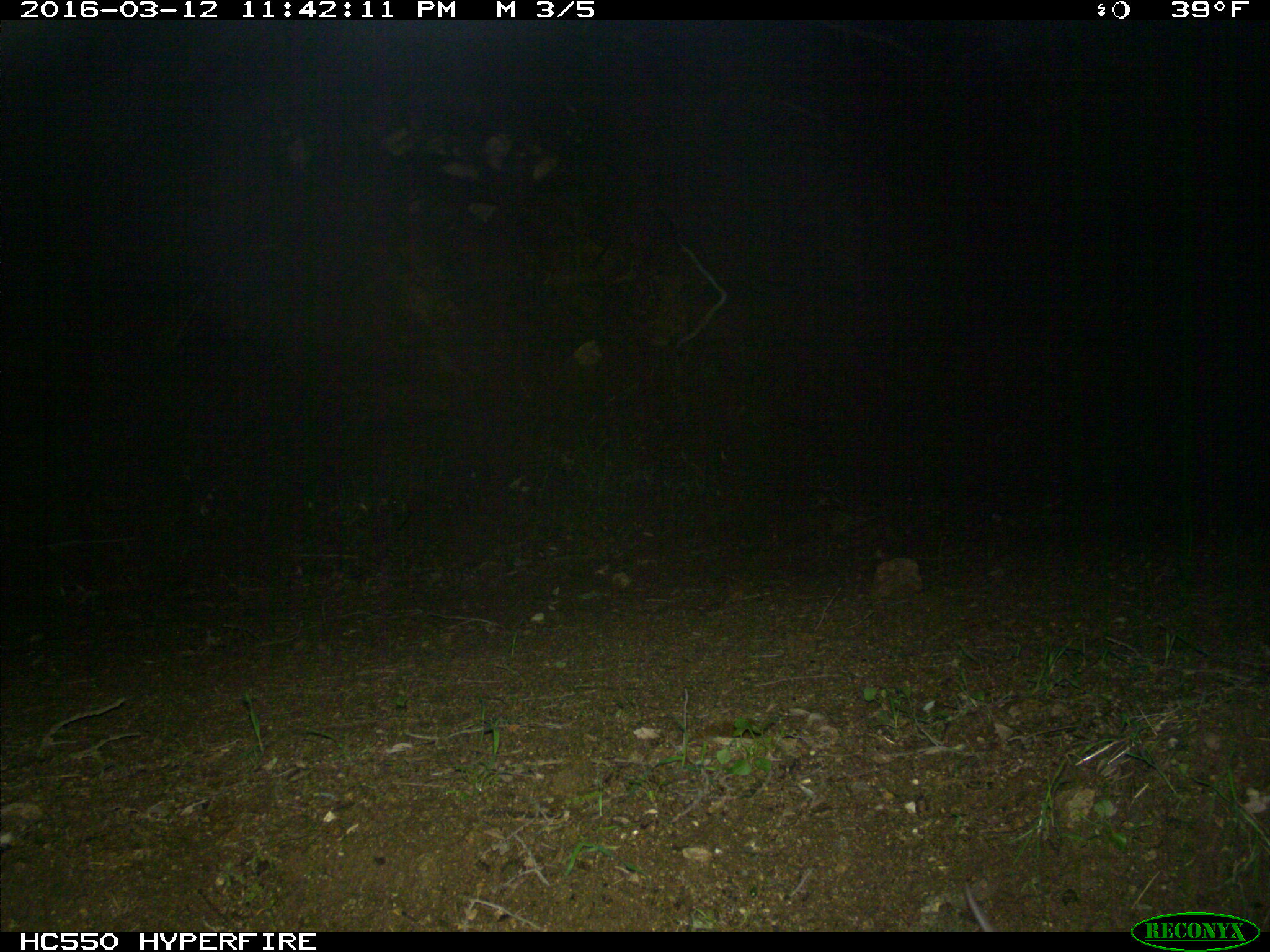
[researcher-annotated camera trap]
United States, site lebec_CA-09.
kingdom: Animalia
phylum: Chordata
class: Mammalia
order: Rodentia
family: Cricetidae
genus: Neotoma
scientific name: Neotoma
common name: pack rat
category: unidentified pack rat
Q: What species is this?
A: Unidentified pack rat (pack rat) (Neotoma).